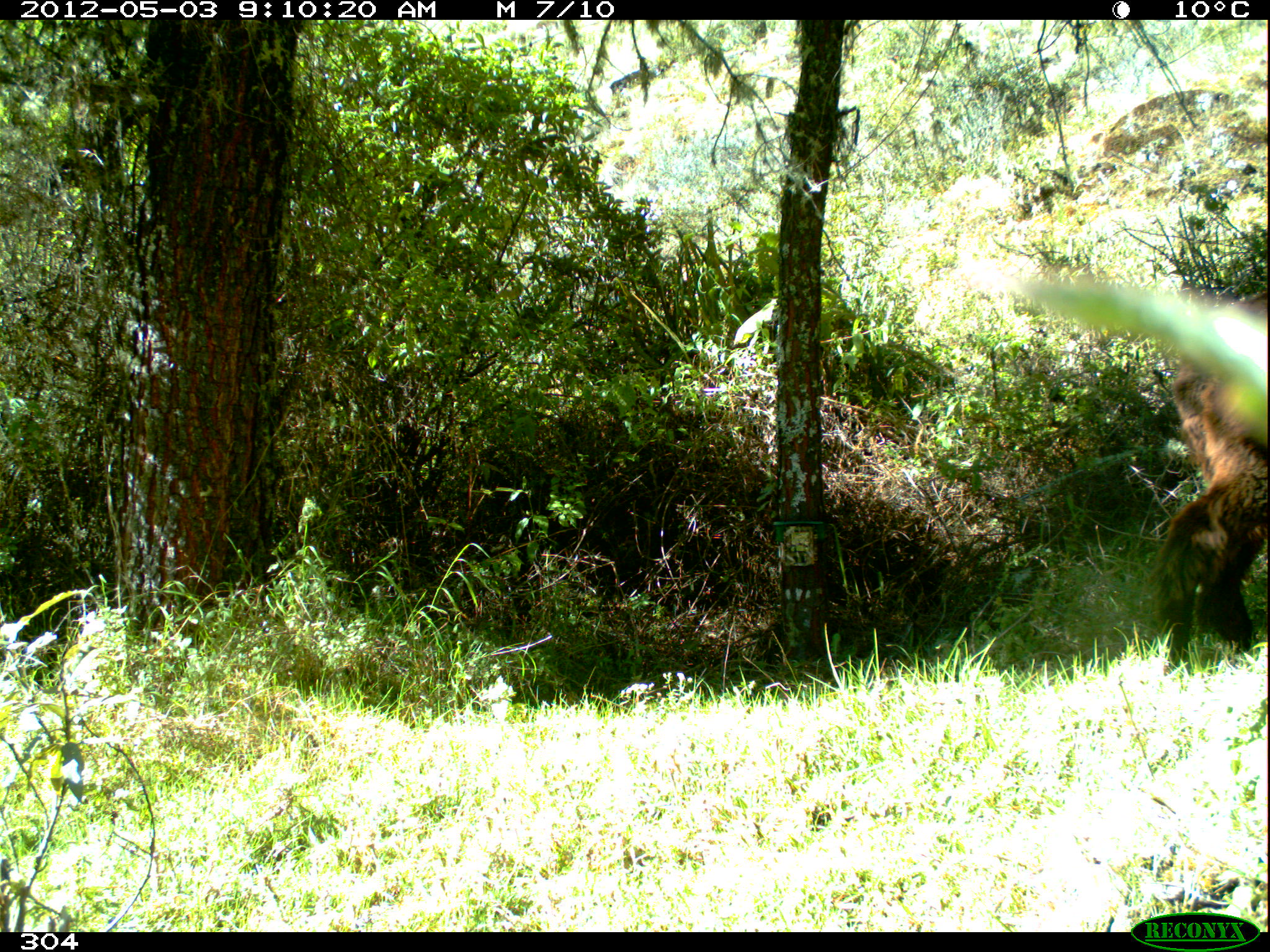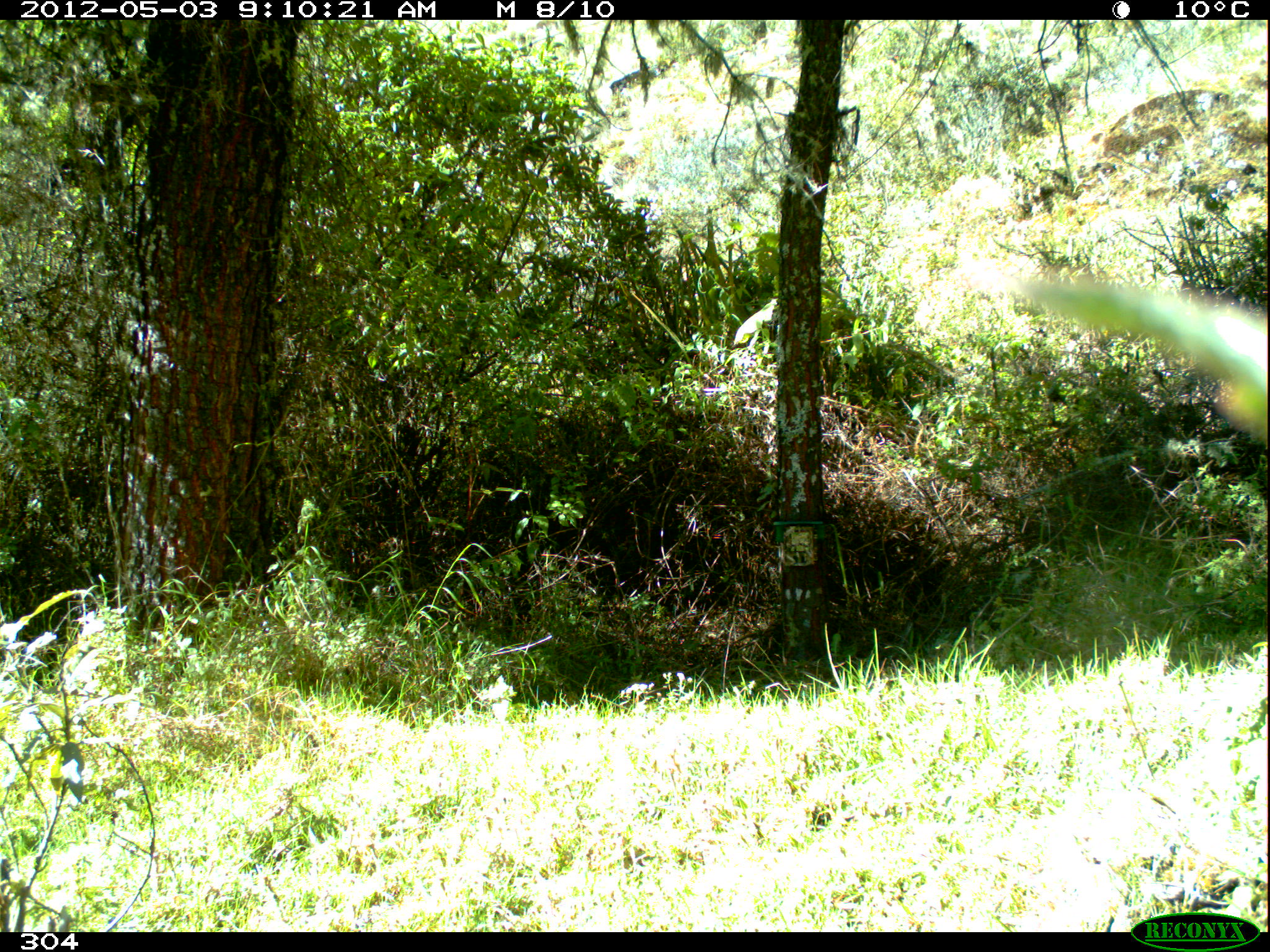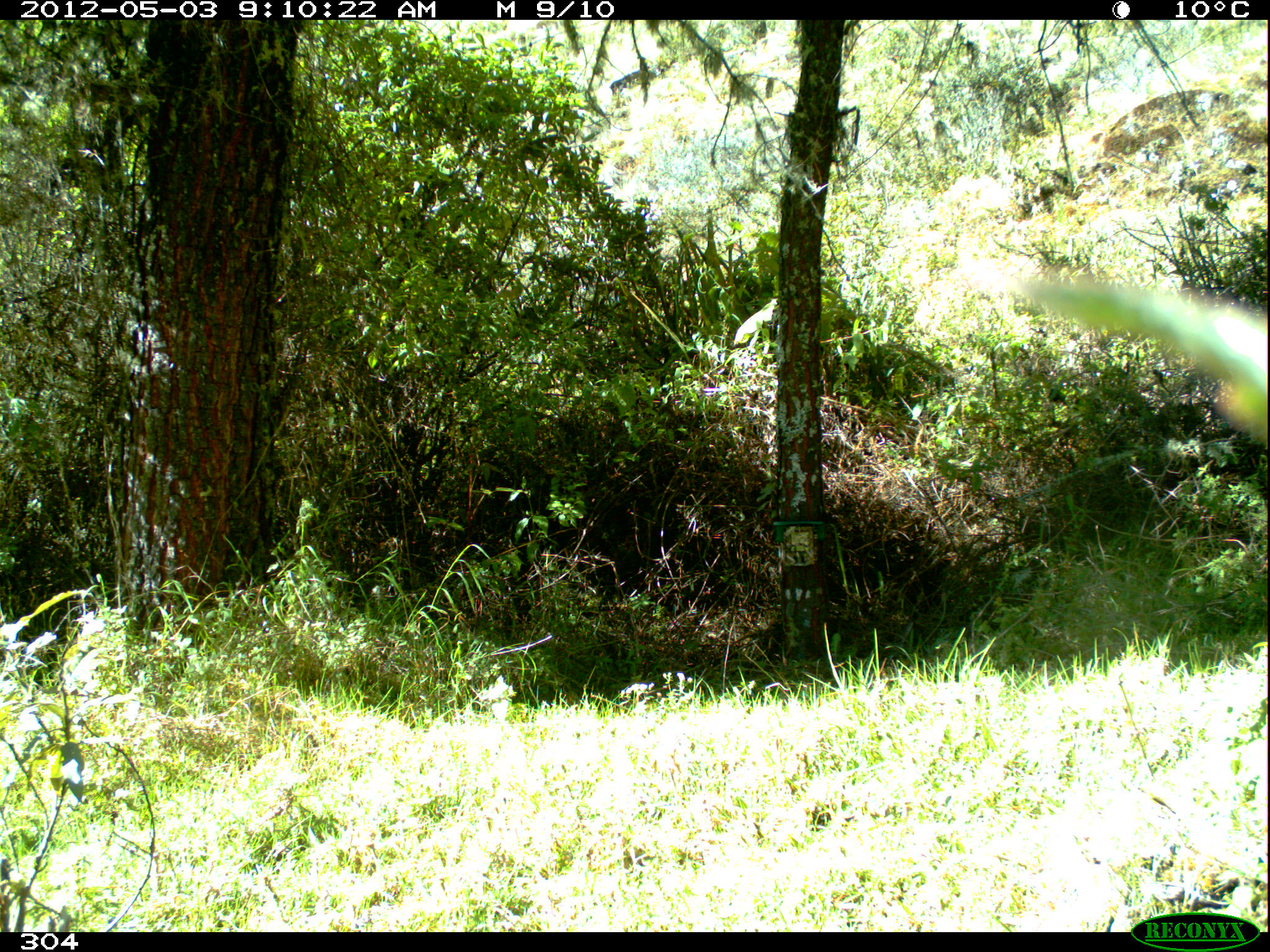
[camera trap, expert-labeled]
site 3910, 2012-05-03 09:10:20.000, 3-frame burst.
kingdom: Animalia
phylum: Chordata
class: Mammalia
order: Artiodactyla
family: Camelidae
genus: Vicugna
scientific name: Vicugna pacos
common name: alpaca